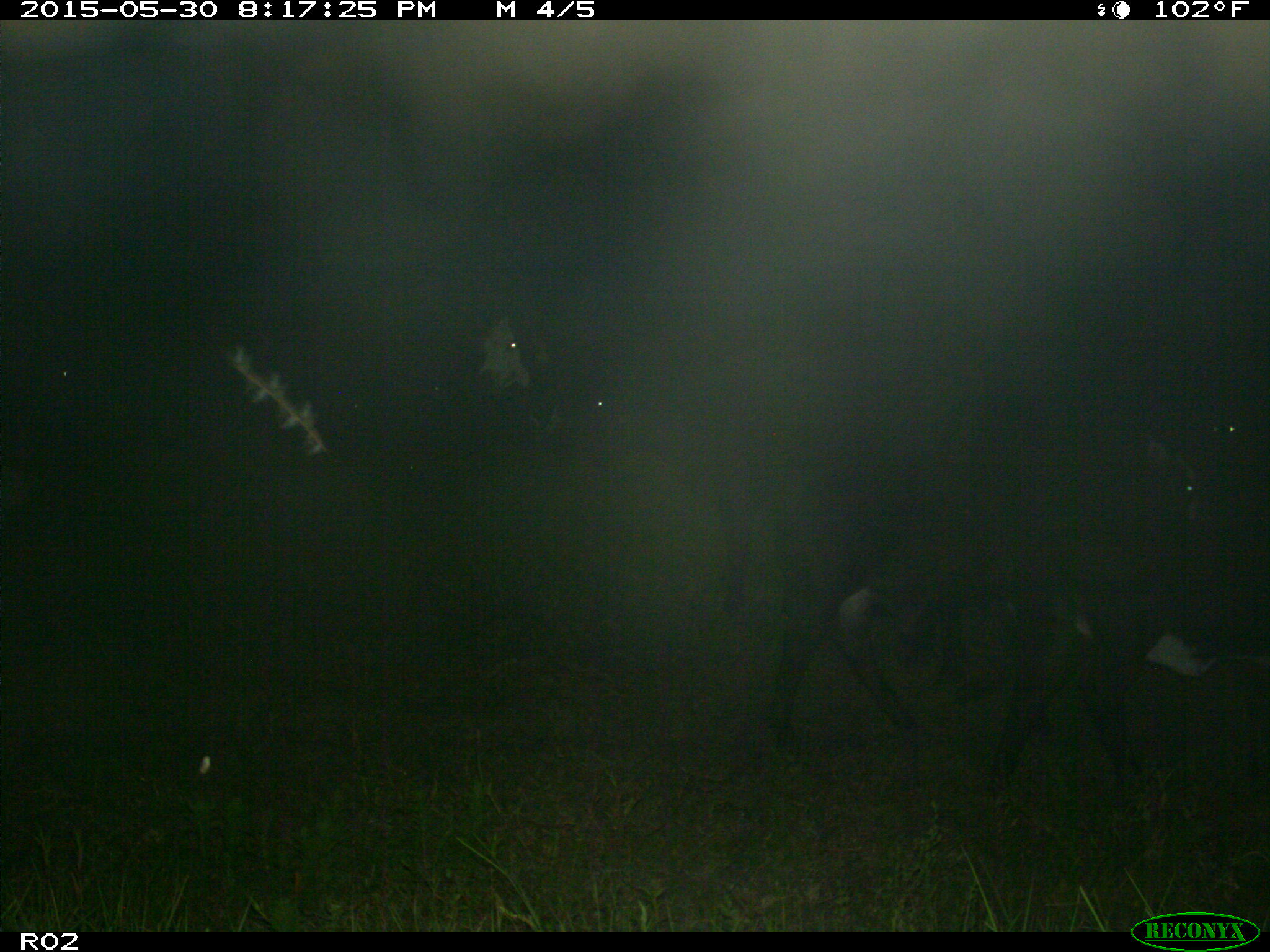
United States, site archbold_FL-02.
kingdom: Animalia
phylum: Chordata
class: Mammalia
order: Artiodactyla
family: Bovidae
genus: Bos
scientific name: Bos taurus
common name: domestic cow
Bos taurus (domestic cow).